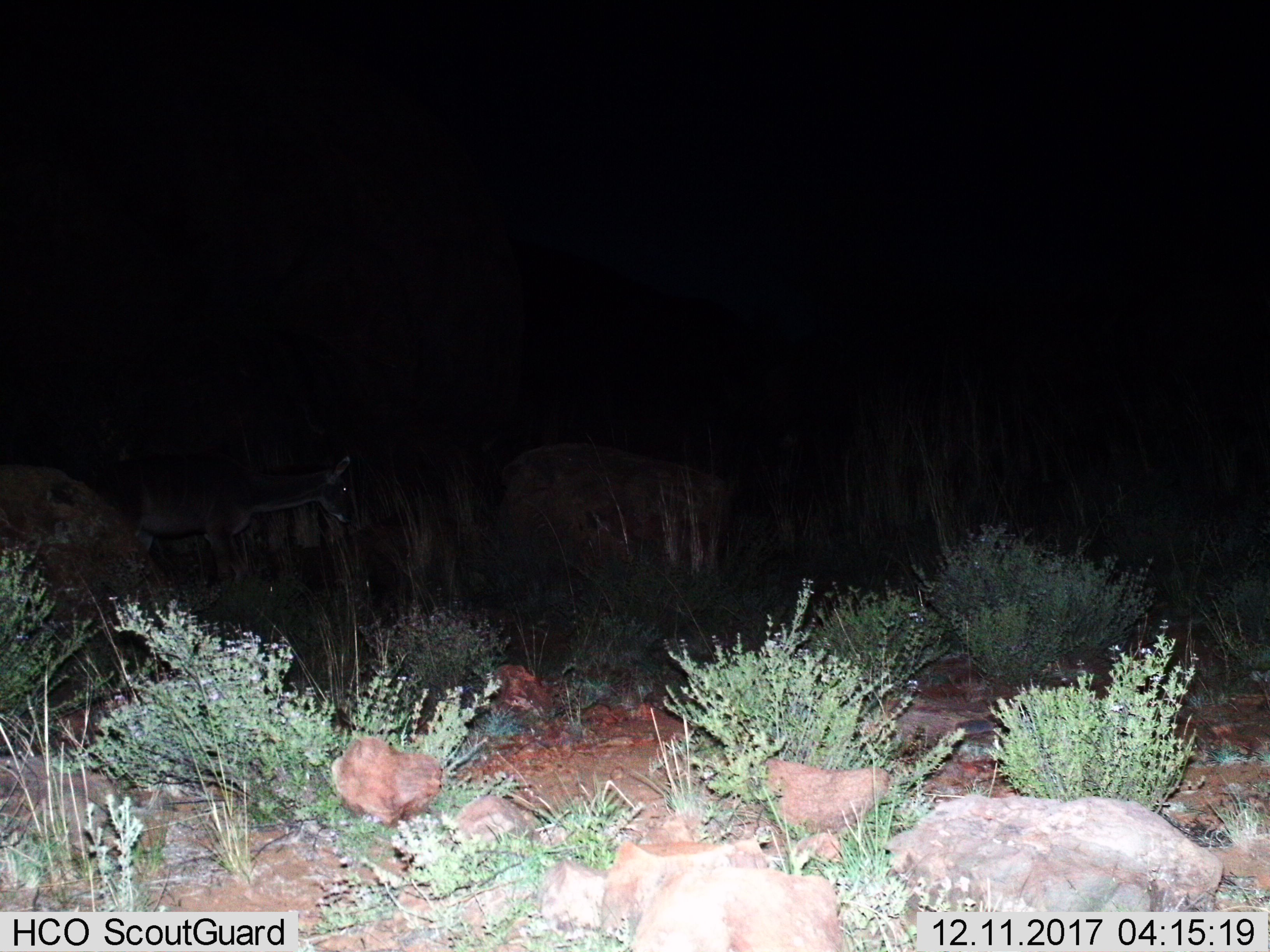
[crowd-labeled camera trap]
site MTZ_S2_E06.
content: unidentified animal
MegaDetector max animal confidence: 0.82